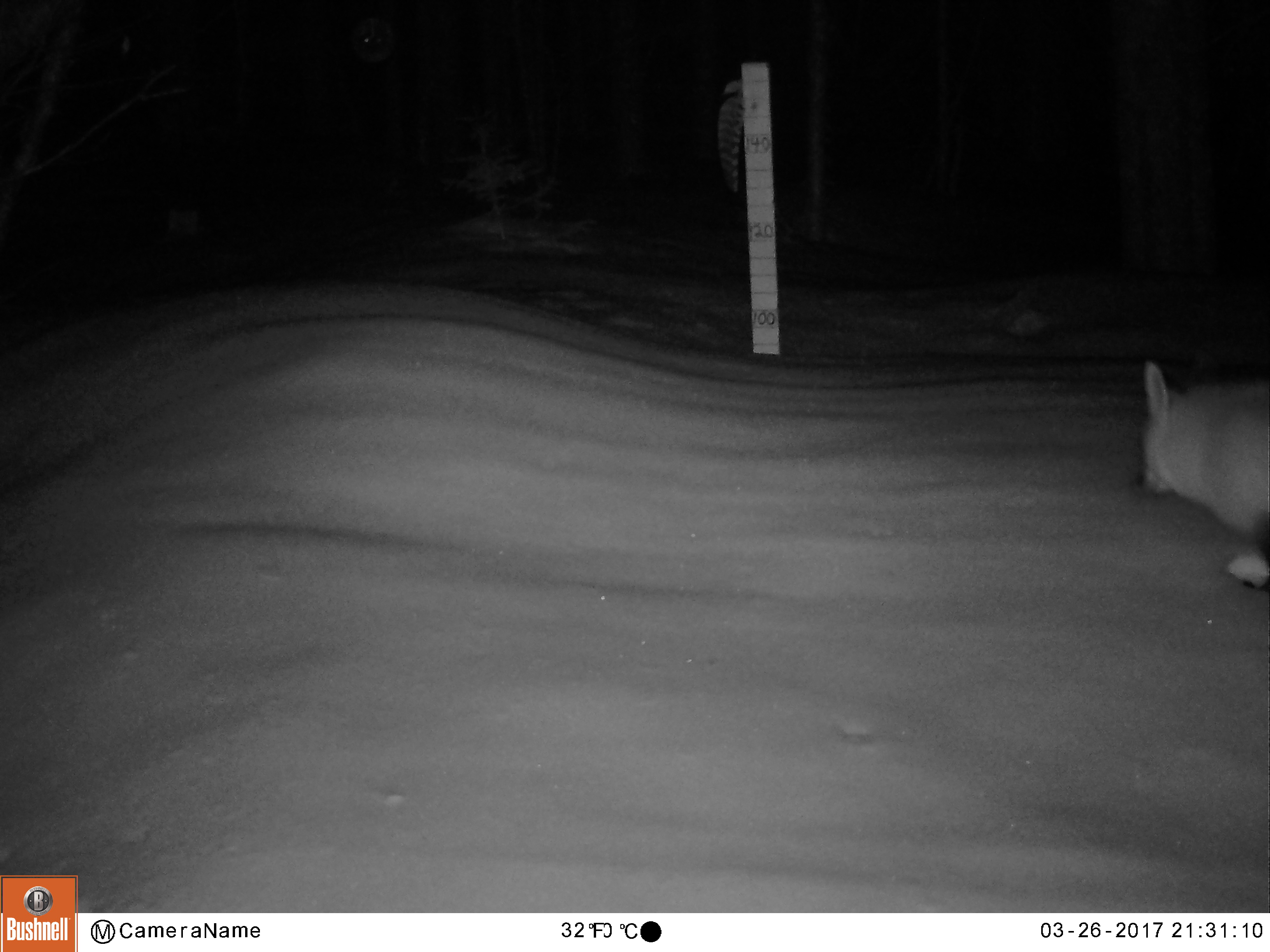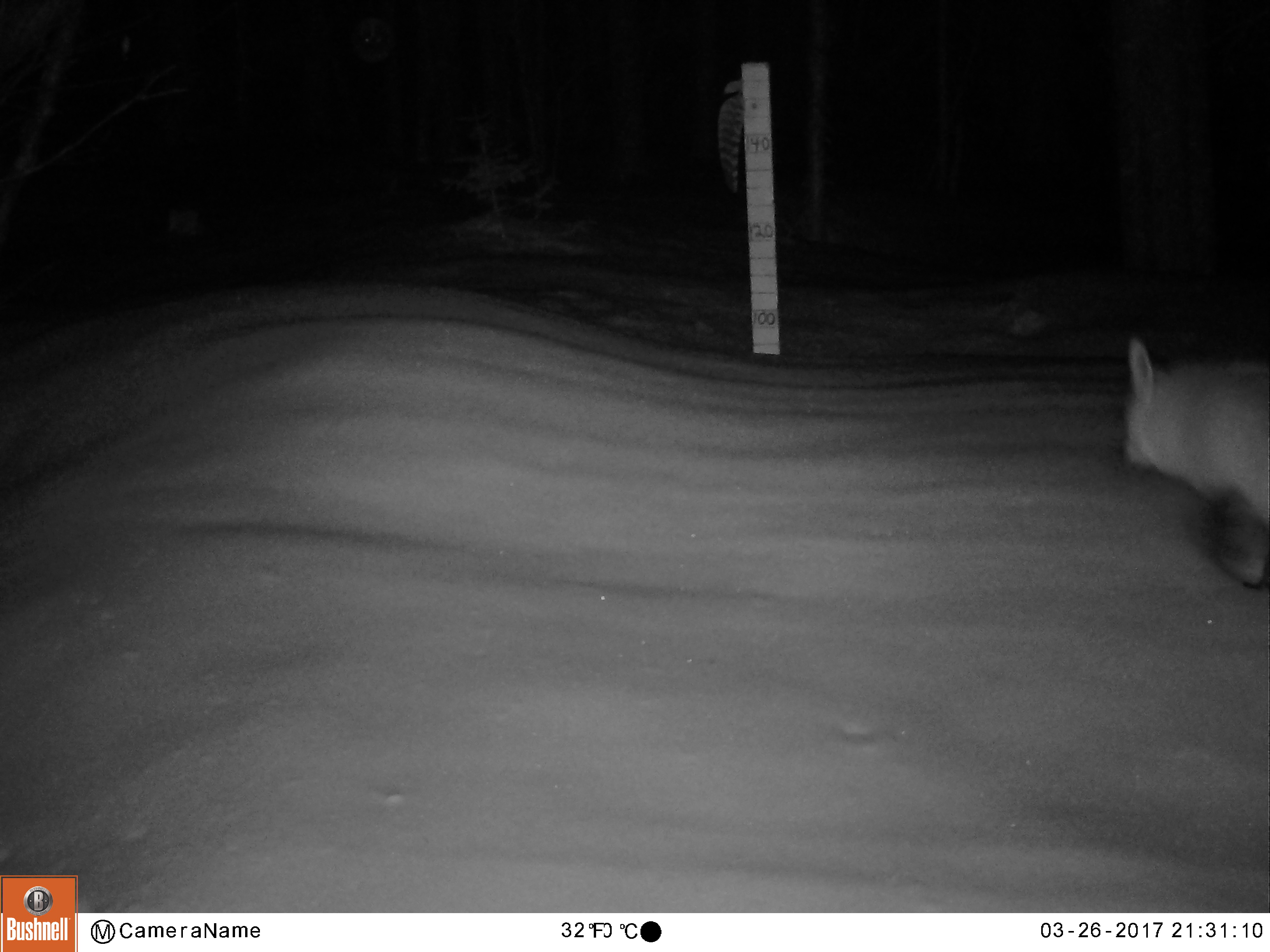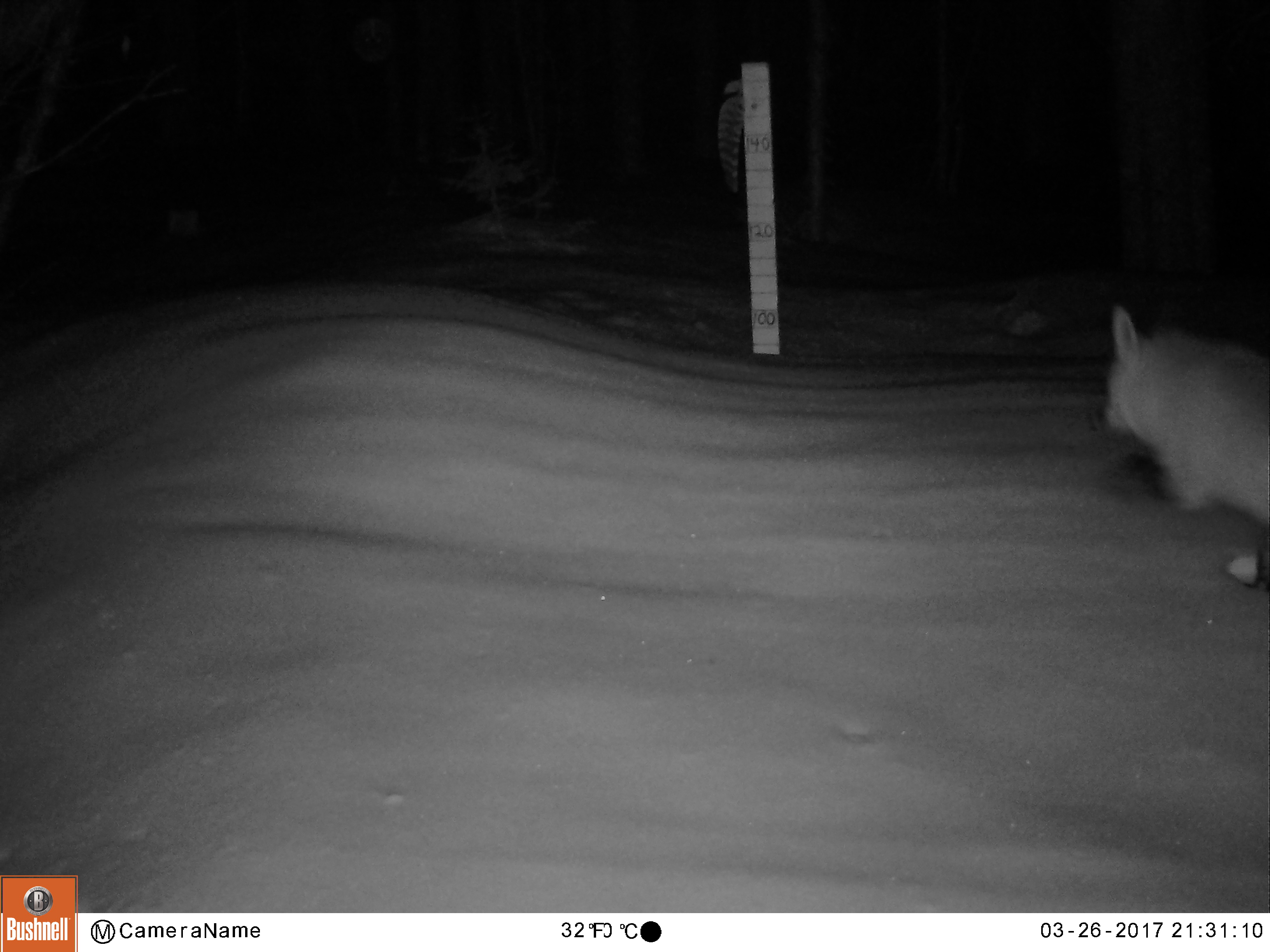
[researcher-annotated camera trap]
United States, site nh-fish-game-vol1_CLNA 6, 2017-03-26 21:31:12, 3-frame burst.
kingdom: Animalia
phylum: Chordata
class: Mammalia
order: Carnivora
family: Canidae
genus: Vulpes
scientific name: Vulpes vulpes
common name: red fox